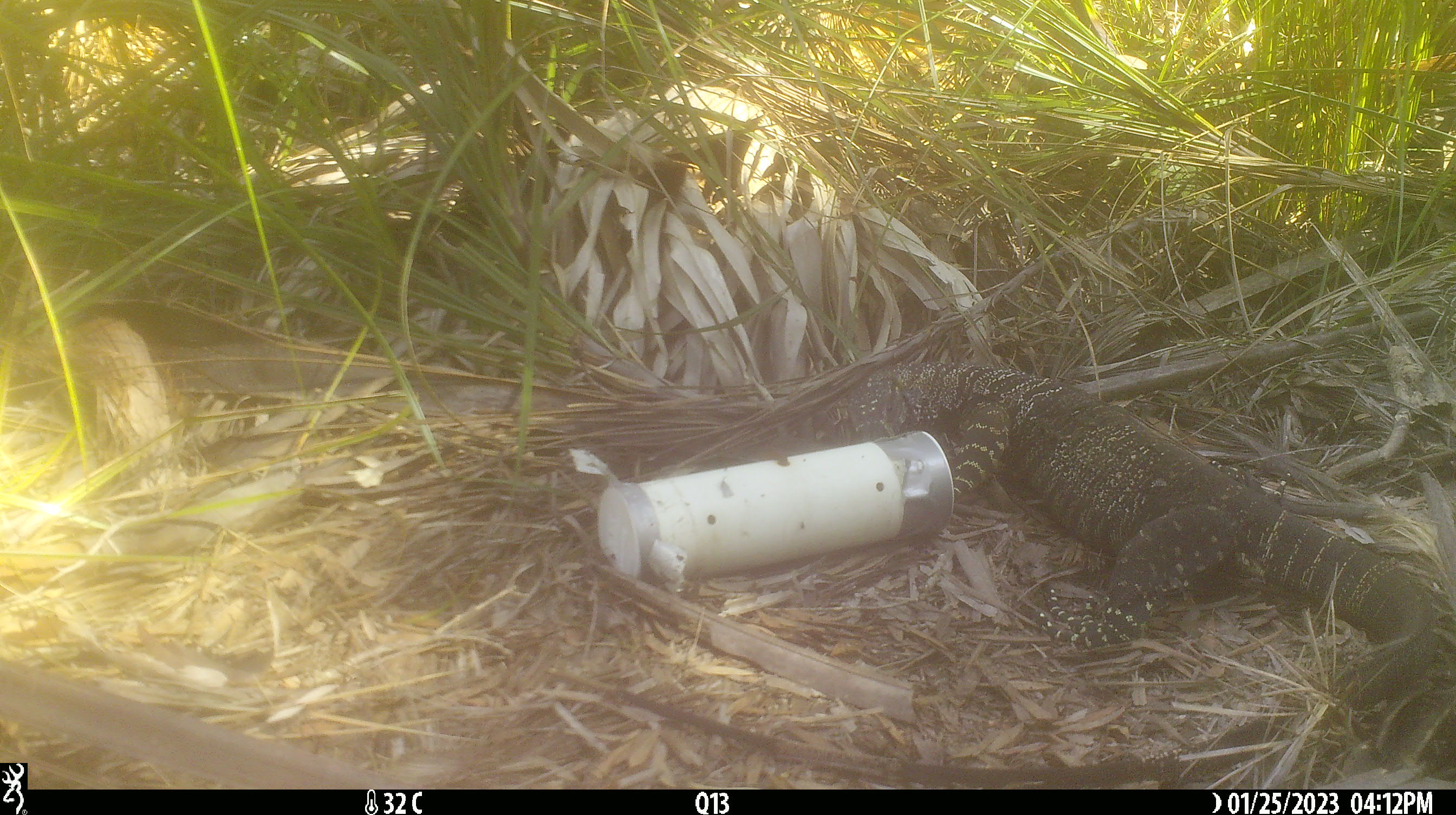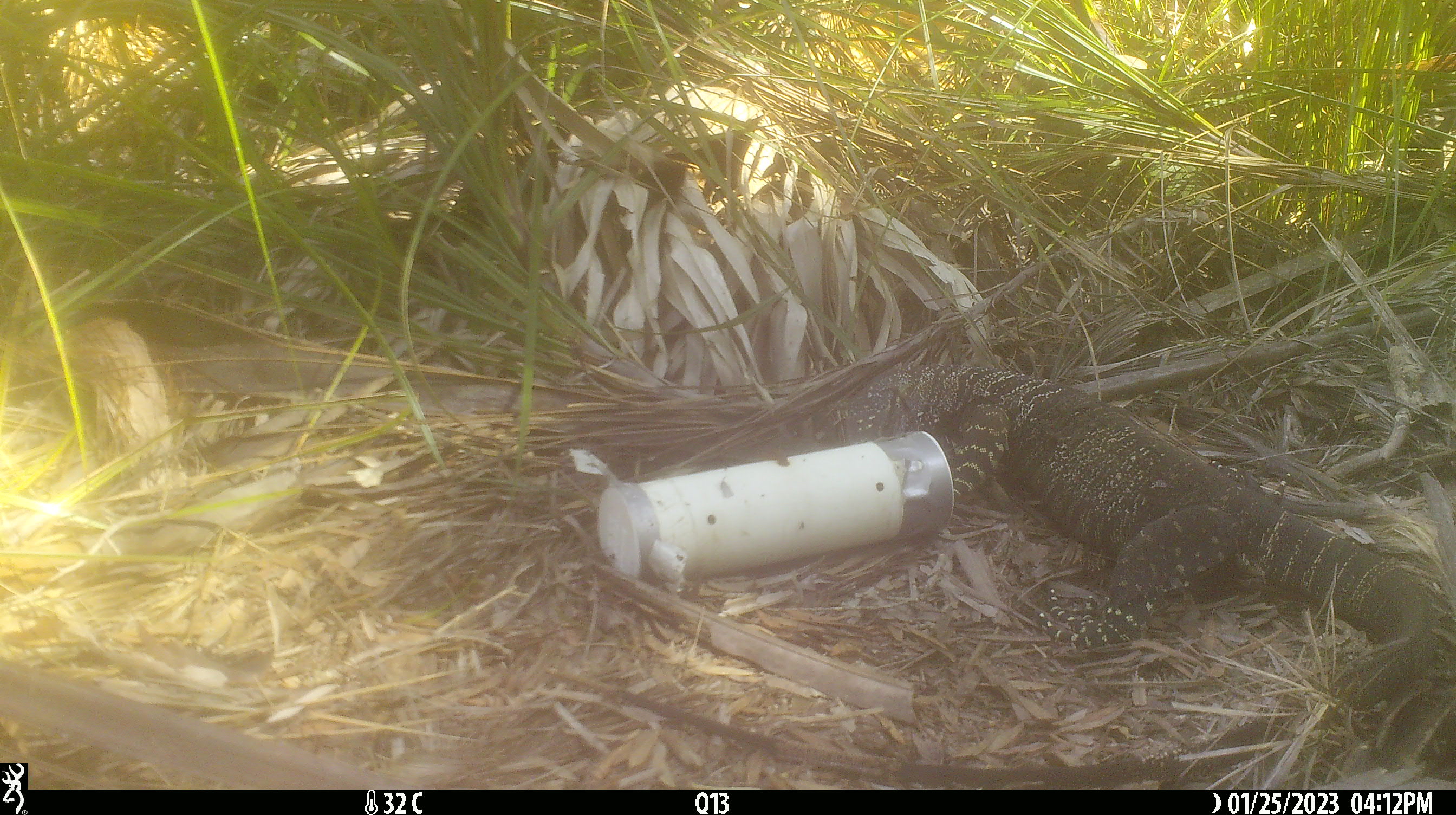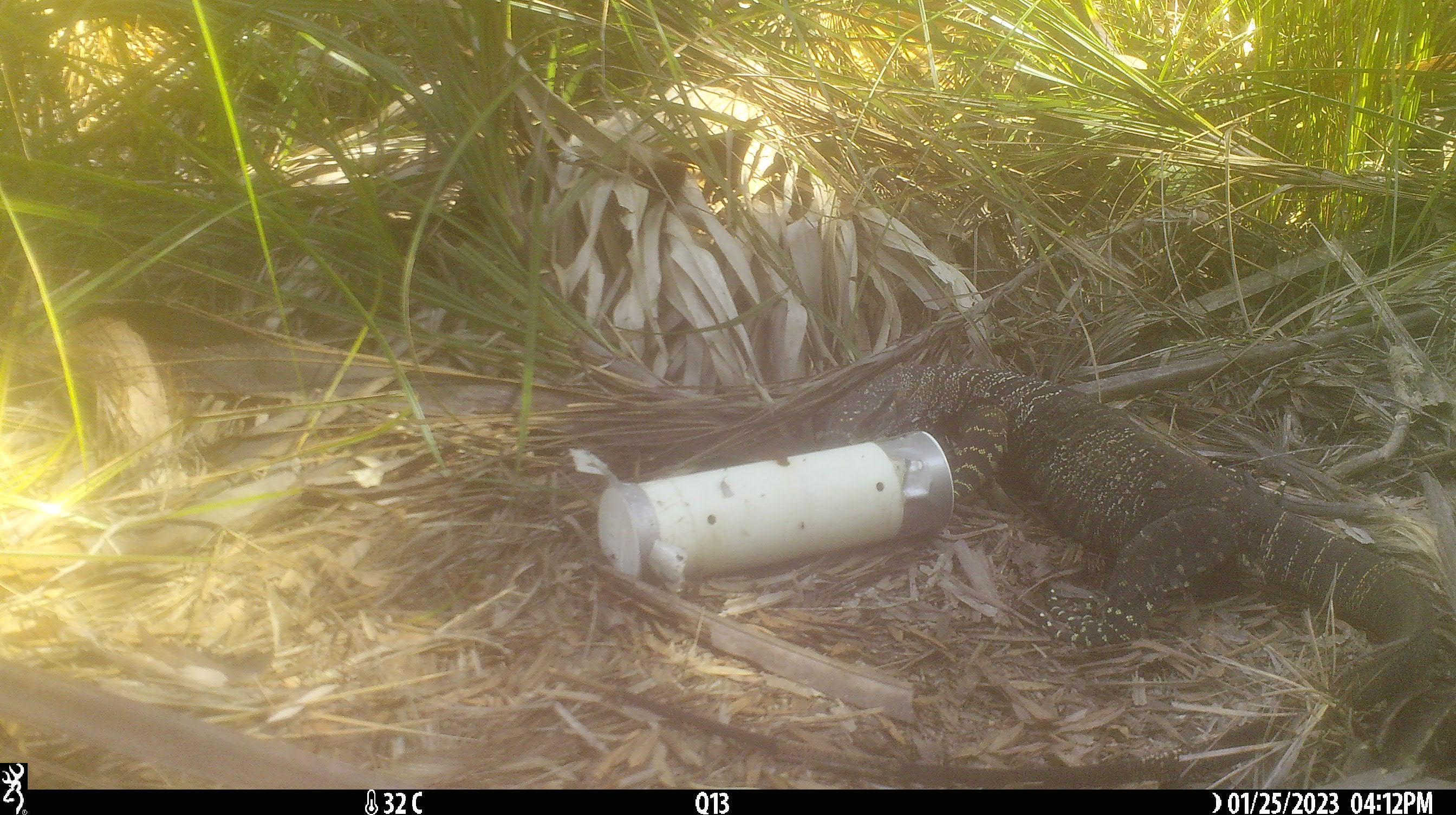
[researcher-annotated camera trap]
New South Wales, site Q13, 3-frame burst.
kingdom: Animalia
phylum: Chordata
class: Reptilia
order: Squamata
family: Varanidae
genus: Varanus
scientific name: Varanus varius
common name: lace monitor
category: goanna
Goanna (lace monitor) (Varanus varius).